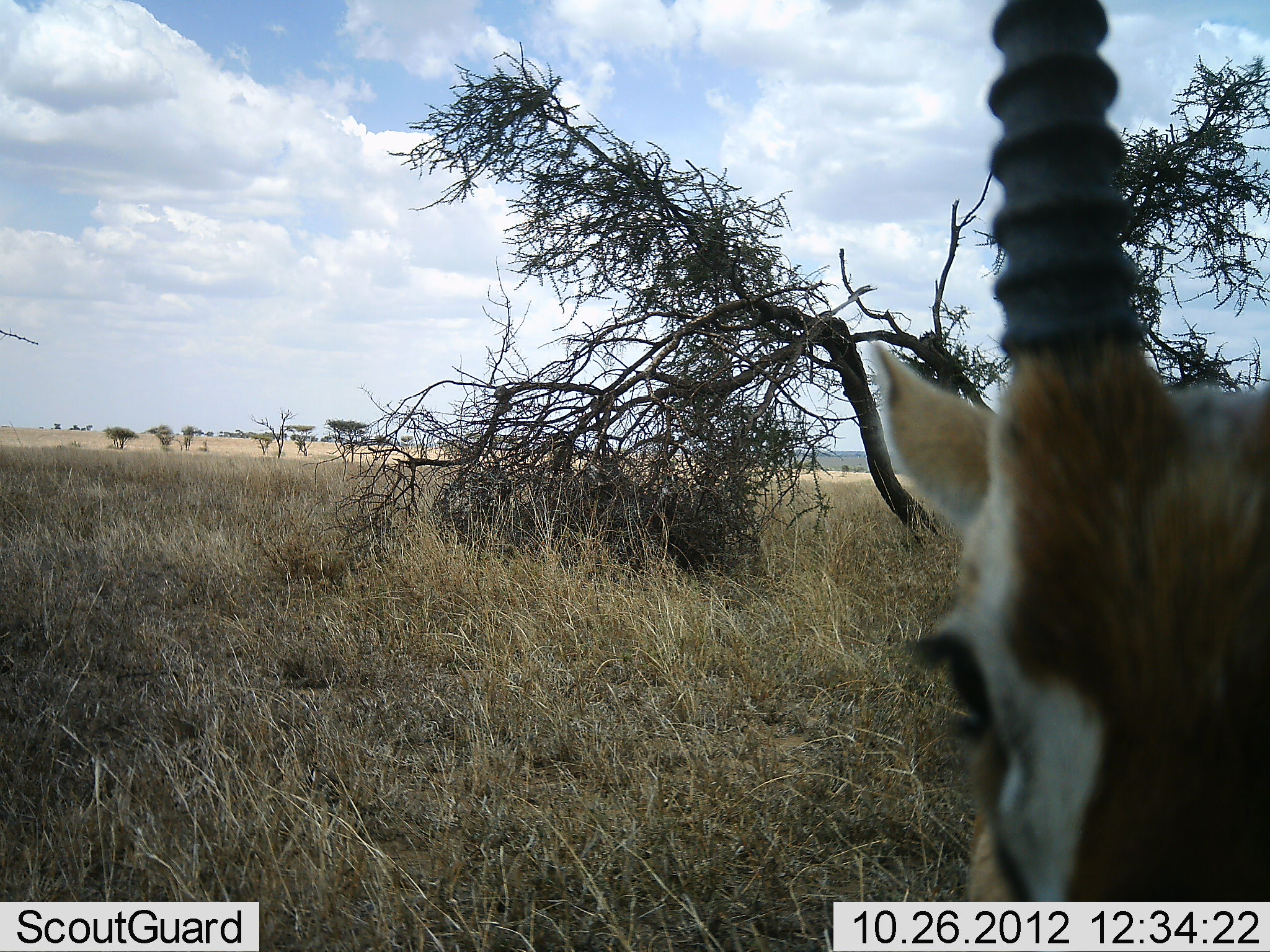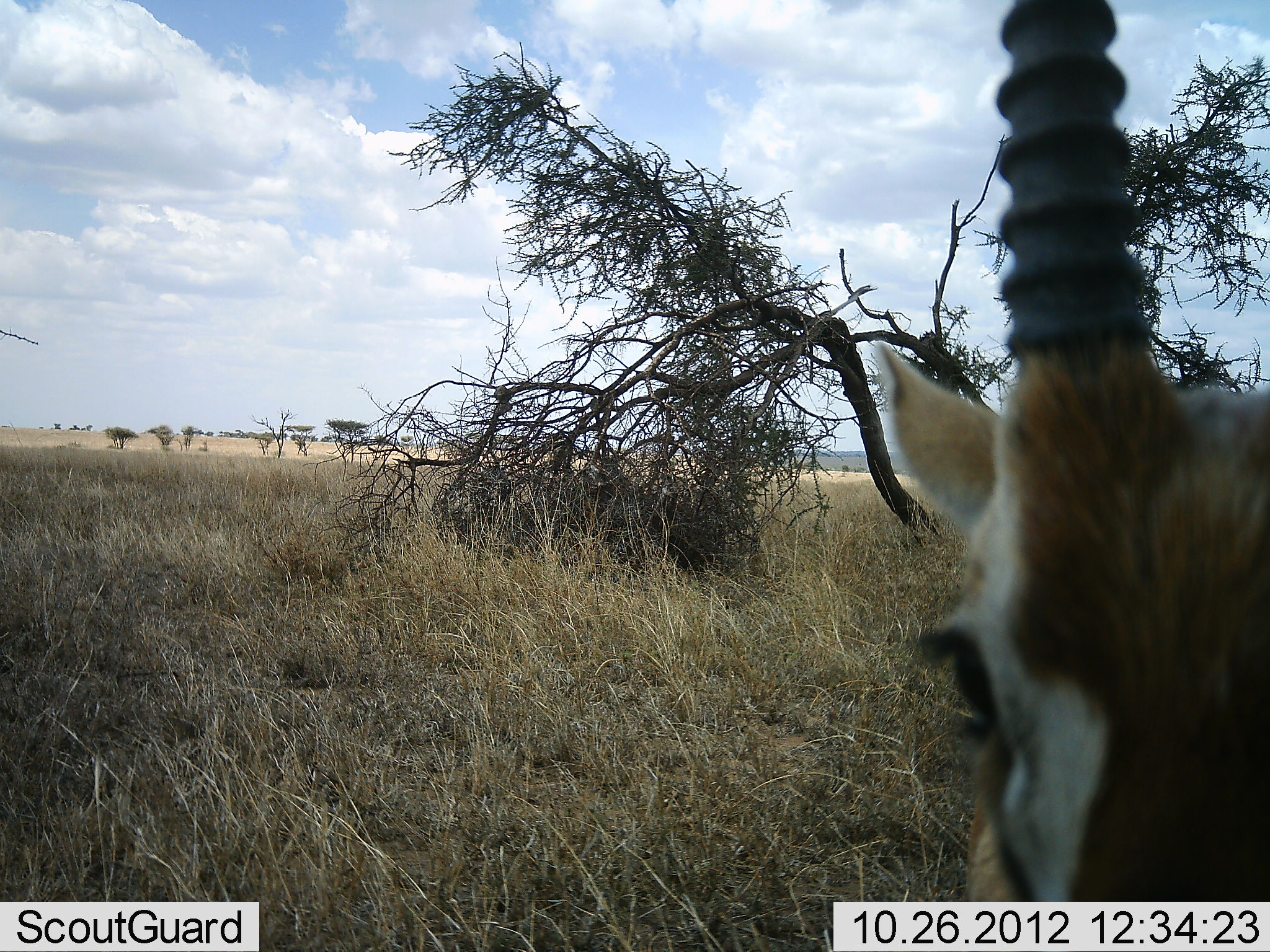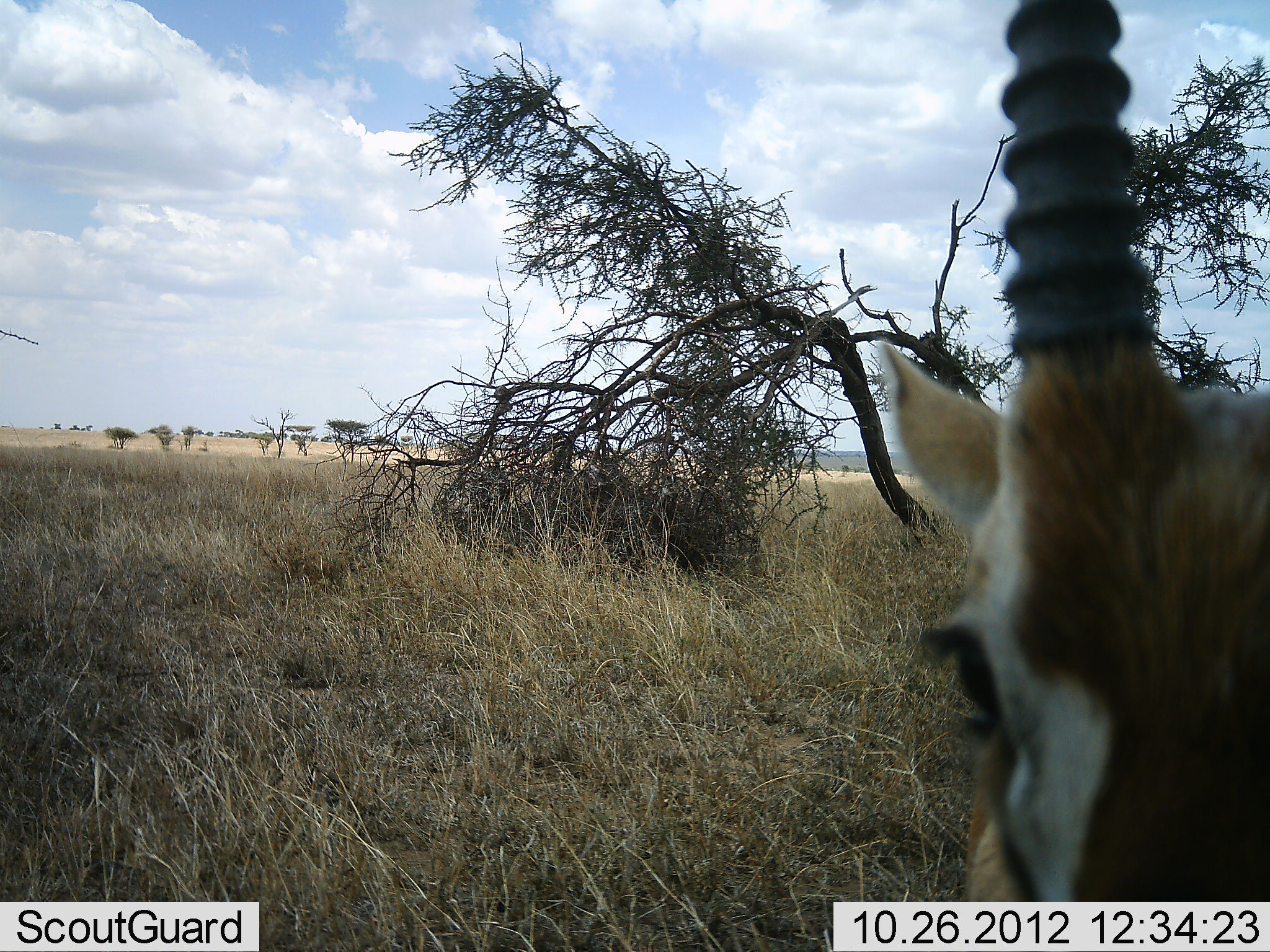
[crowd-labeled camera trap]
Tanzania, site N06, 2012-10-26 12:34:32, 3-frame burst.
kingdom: Animalia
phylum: Chordata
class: Mammalia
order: Artiodactyla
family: Bovidae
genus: Eudorcas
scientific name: Eudorcas thomsonii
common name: thomson's gazelle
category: gazellethomsons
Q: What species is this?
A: Gazellethomsons (thomson's gazelle) (Eudorcas thomsonii).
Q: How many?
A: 1.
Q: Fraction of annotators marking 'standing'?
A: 100%.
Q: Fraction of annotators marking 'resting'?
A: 0%.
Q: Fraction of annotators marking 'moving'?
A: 0%.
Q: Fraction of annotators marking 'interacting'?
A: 0%.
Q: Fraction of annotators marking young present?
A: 0%.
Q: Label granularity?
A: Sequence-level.